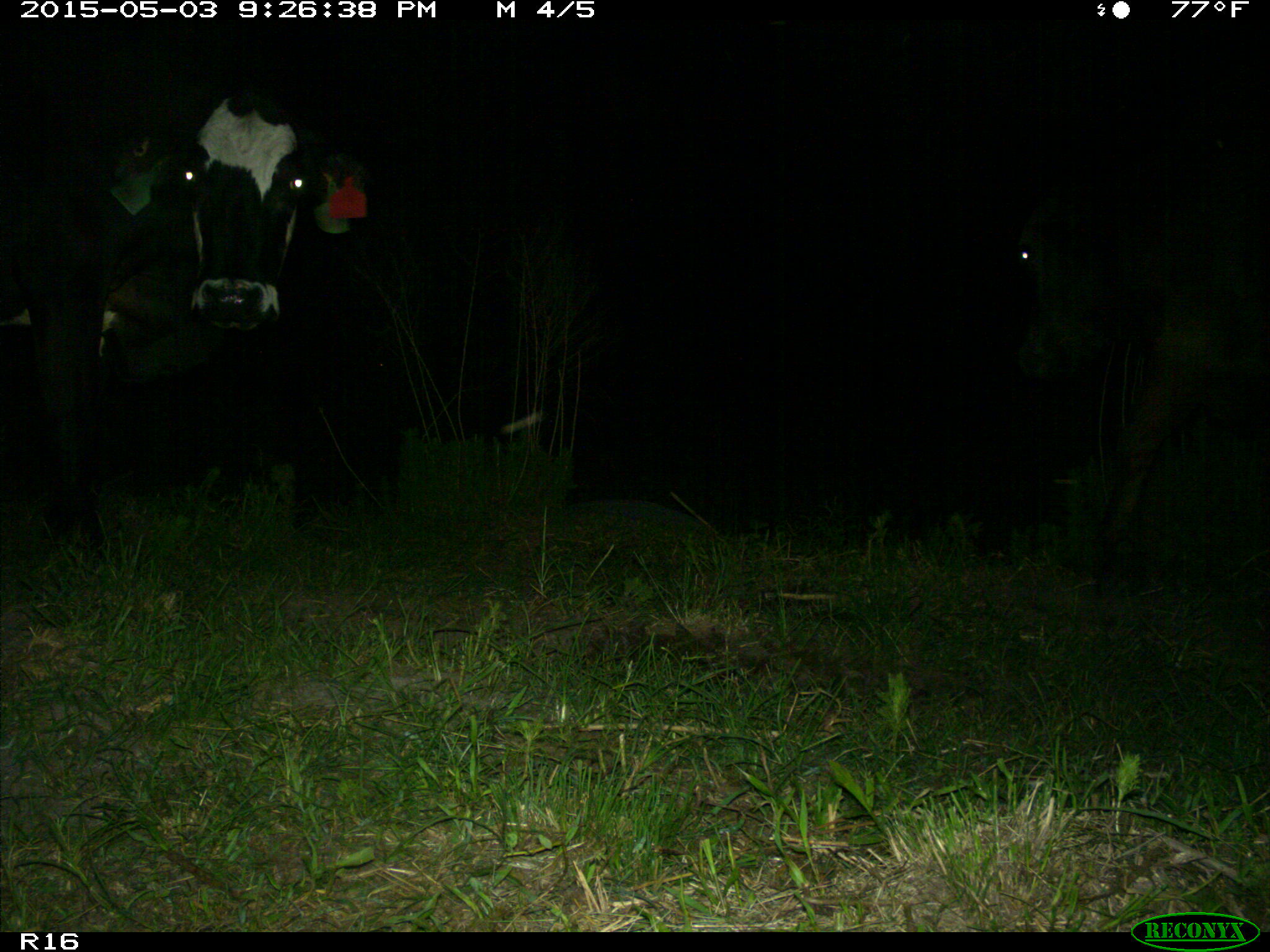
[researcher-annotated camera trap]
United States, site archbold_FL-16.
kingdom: Animalia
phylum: Chordata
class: Mammalia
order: Artiodactyla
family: Bovidae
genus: Bos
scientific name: Bos taurus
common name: domestic cow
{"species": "Bos taurus (domestic cow)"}